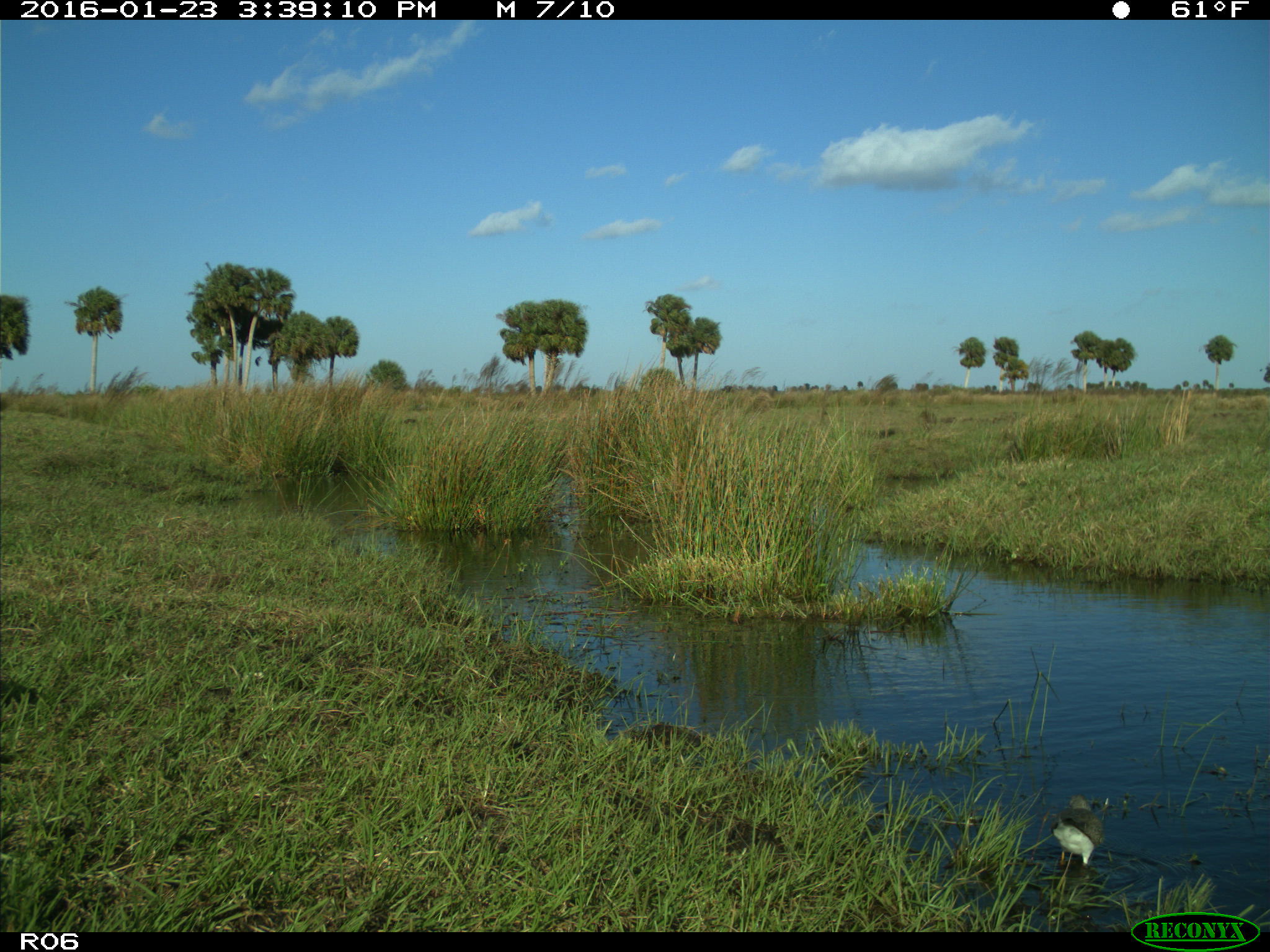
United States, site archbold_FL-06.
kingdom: Animalia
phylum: Chordata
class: Aves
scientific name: Aves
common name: birds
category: unidentified bird